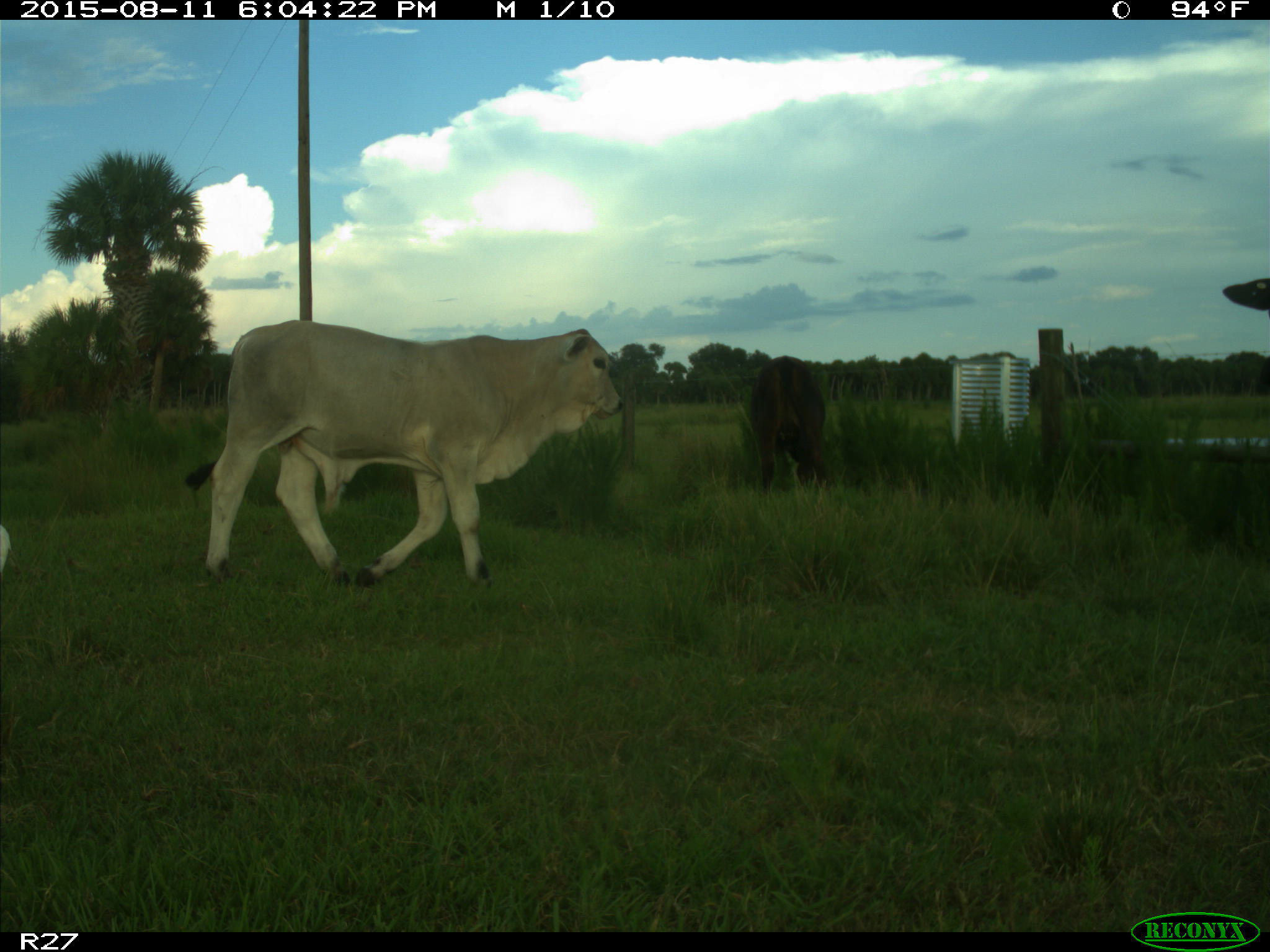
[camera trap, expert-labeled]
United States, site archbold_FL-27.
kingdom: Animalia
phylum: Chordata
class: Mammalia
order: Artiodactyla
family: Bovidae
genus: Bos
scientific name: Bos taurus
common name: domestic cow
Bos taurus (domestic cow).